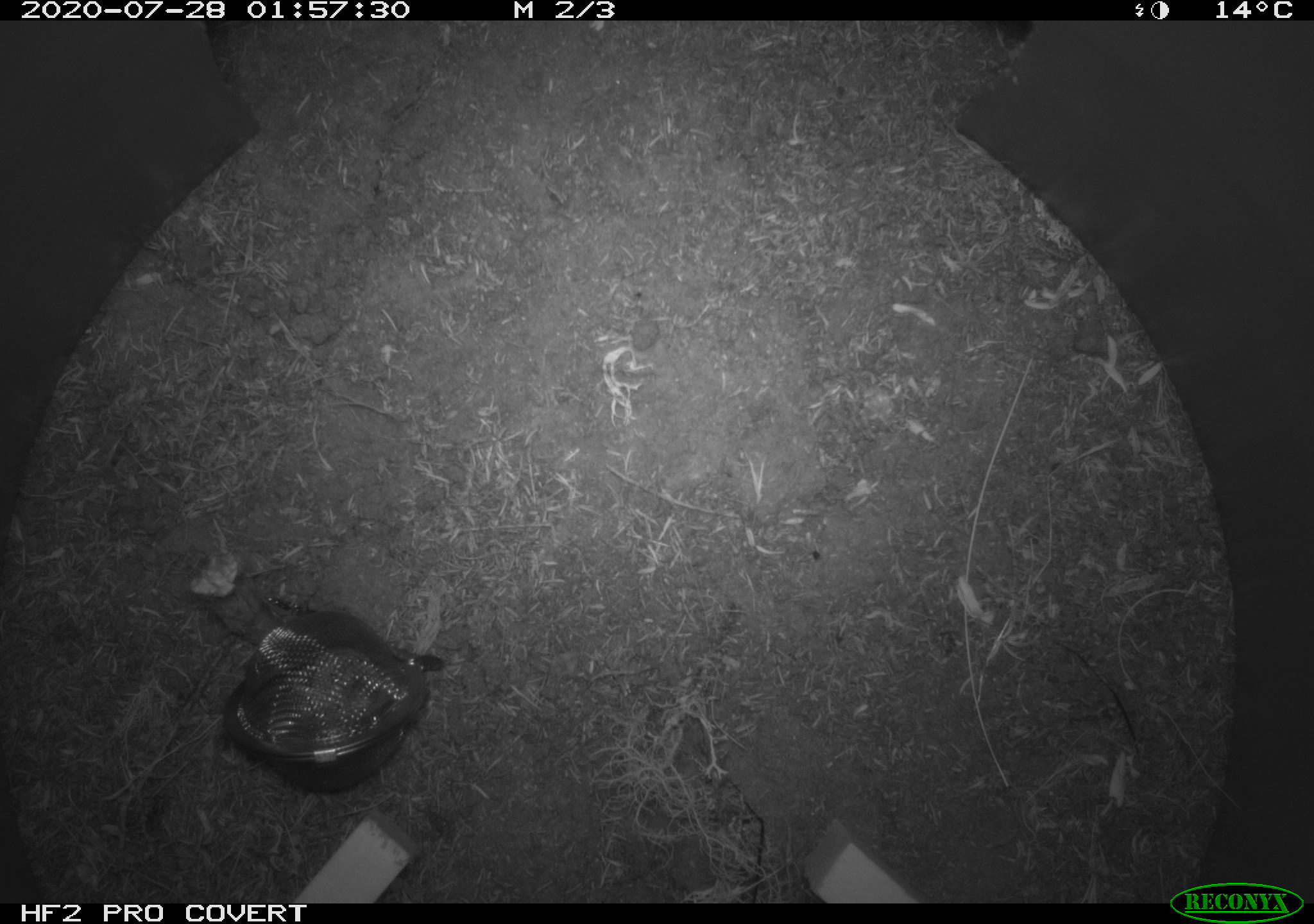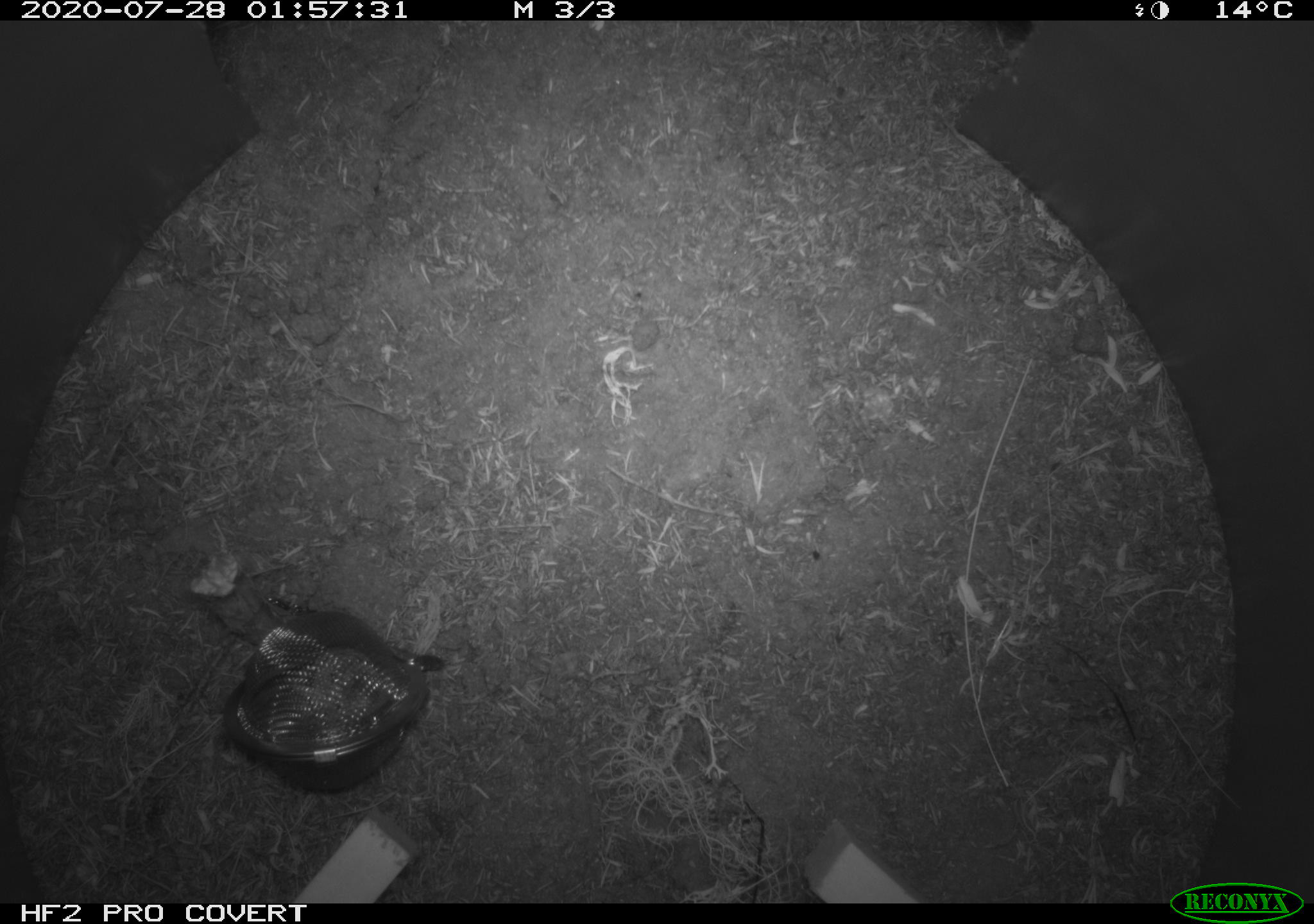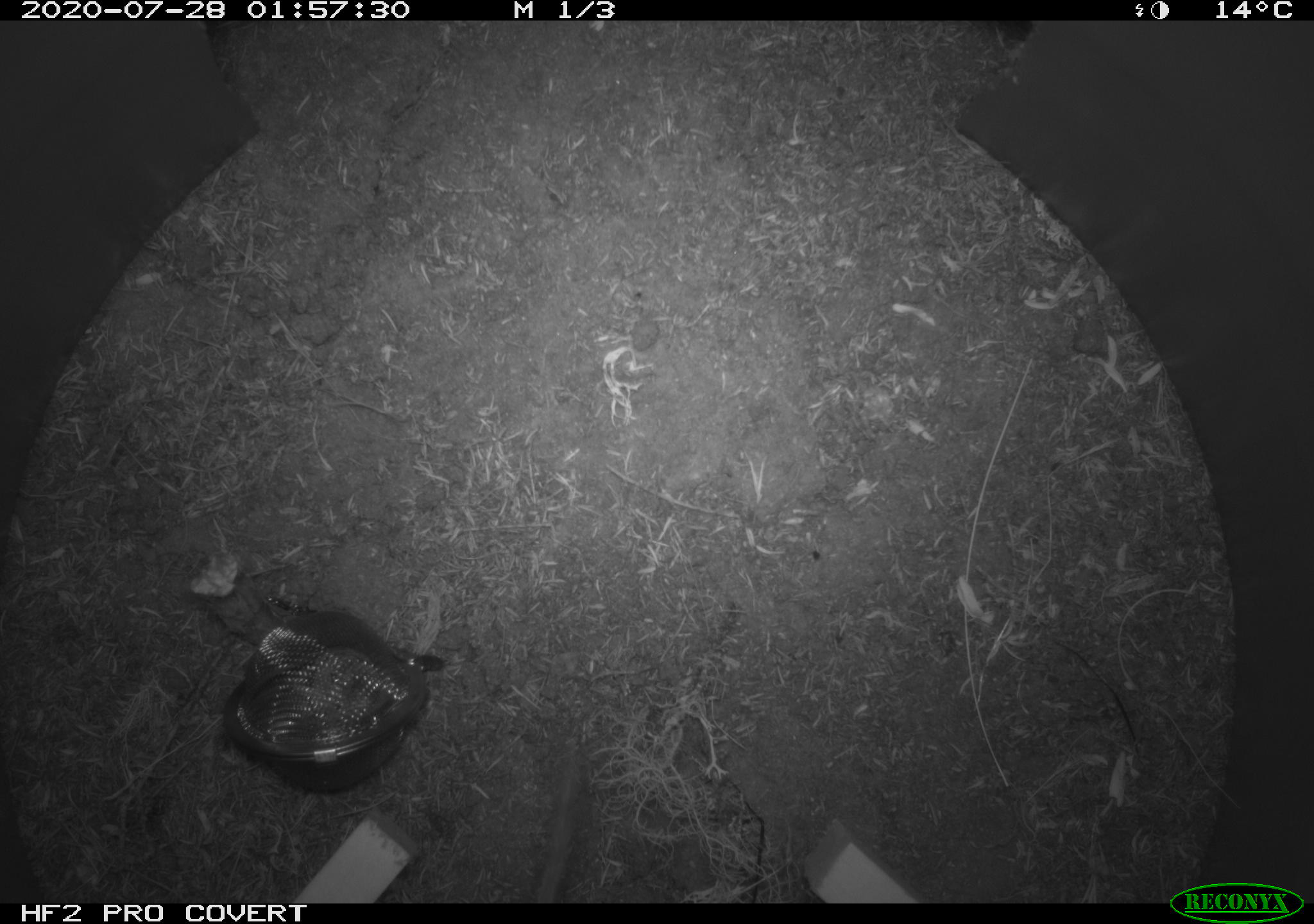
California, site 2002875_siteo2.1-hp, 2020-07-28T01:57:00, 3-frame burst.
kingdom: Animalia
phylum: Chordata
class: Mammalia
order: Rodentia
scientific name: Rodentia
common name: rodent